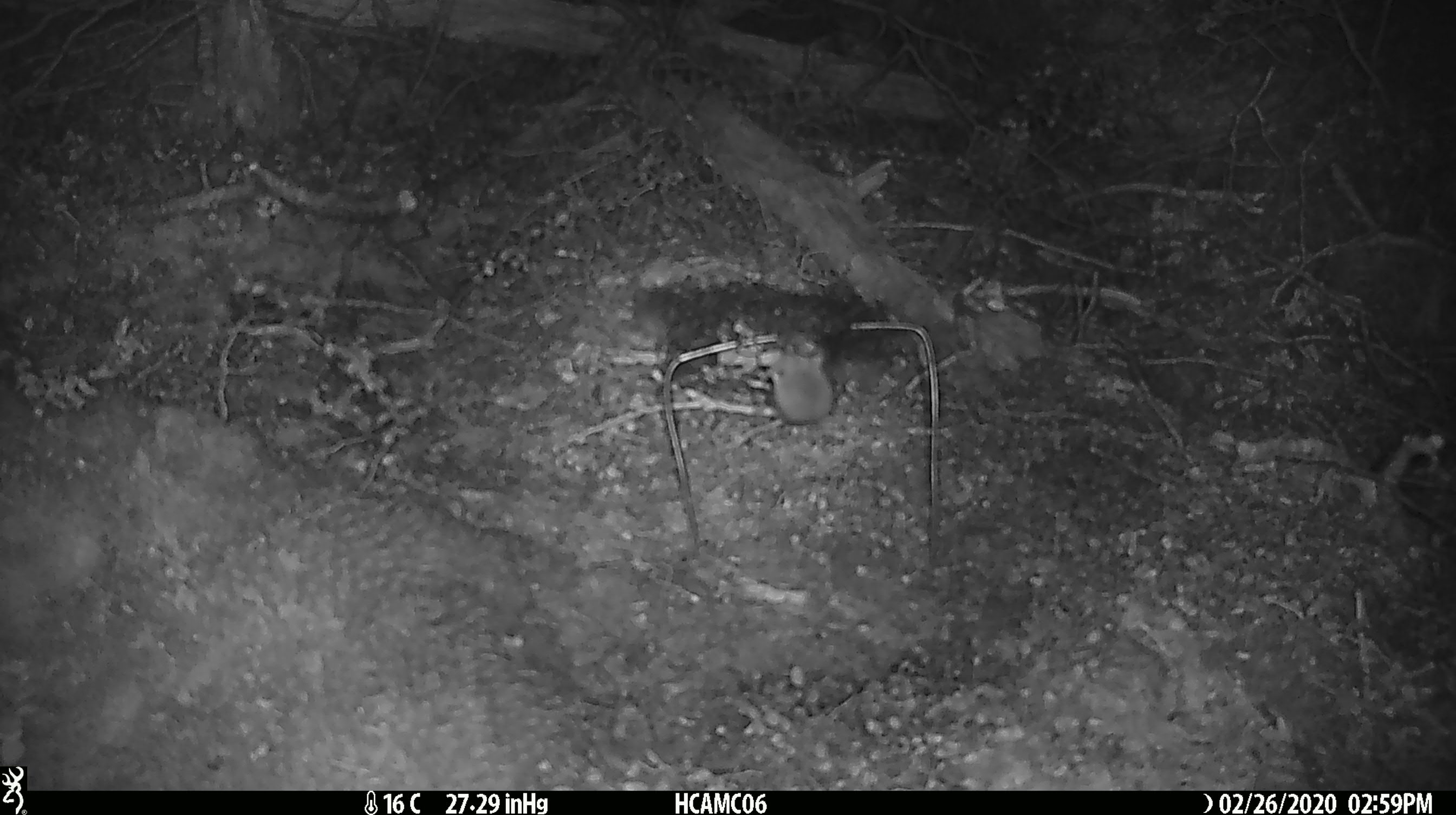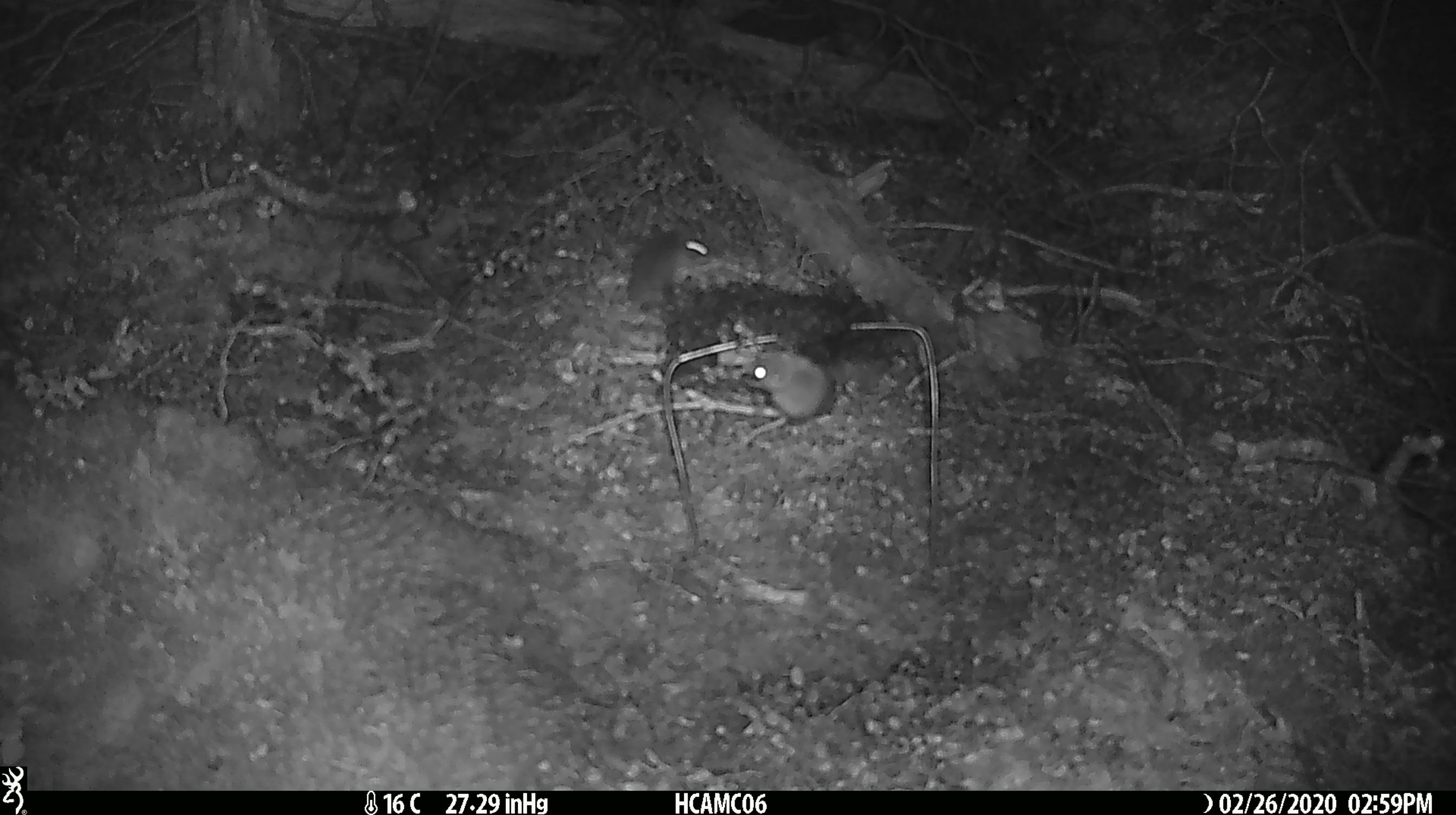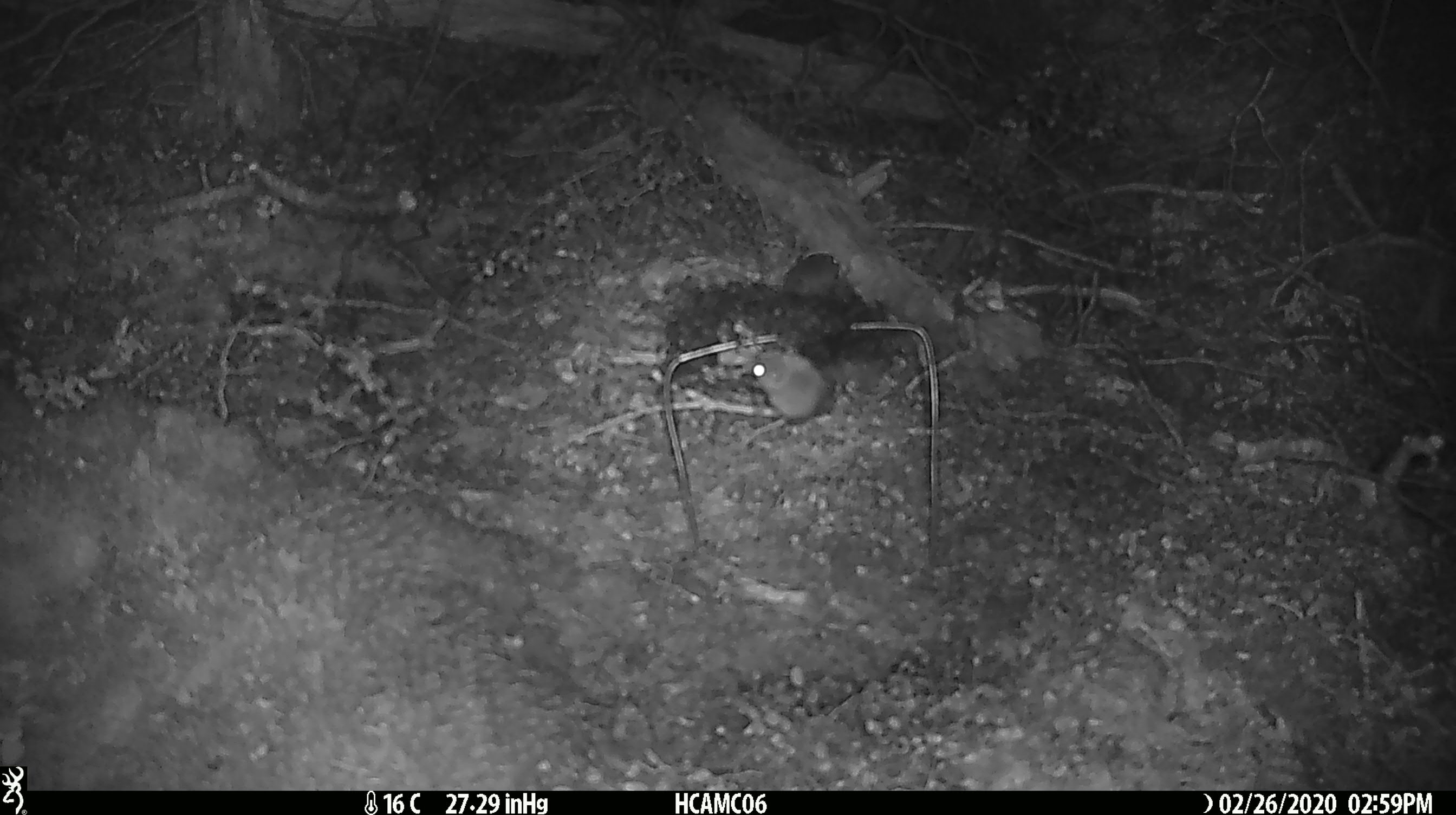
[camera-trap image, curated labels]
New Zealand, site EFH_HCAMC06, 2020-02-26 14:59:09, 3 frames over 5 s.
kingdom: Animalia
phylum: Chordata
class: Mammalia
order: Rodentia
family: Muridae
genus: Mus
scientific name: Mus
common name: mouse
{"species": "mouse (Mus)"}